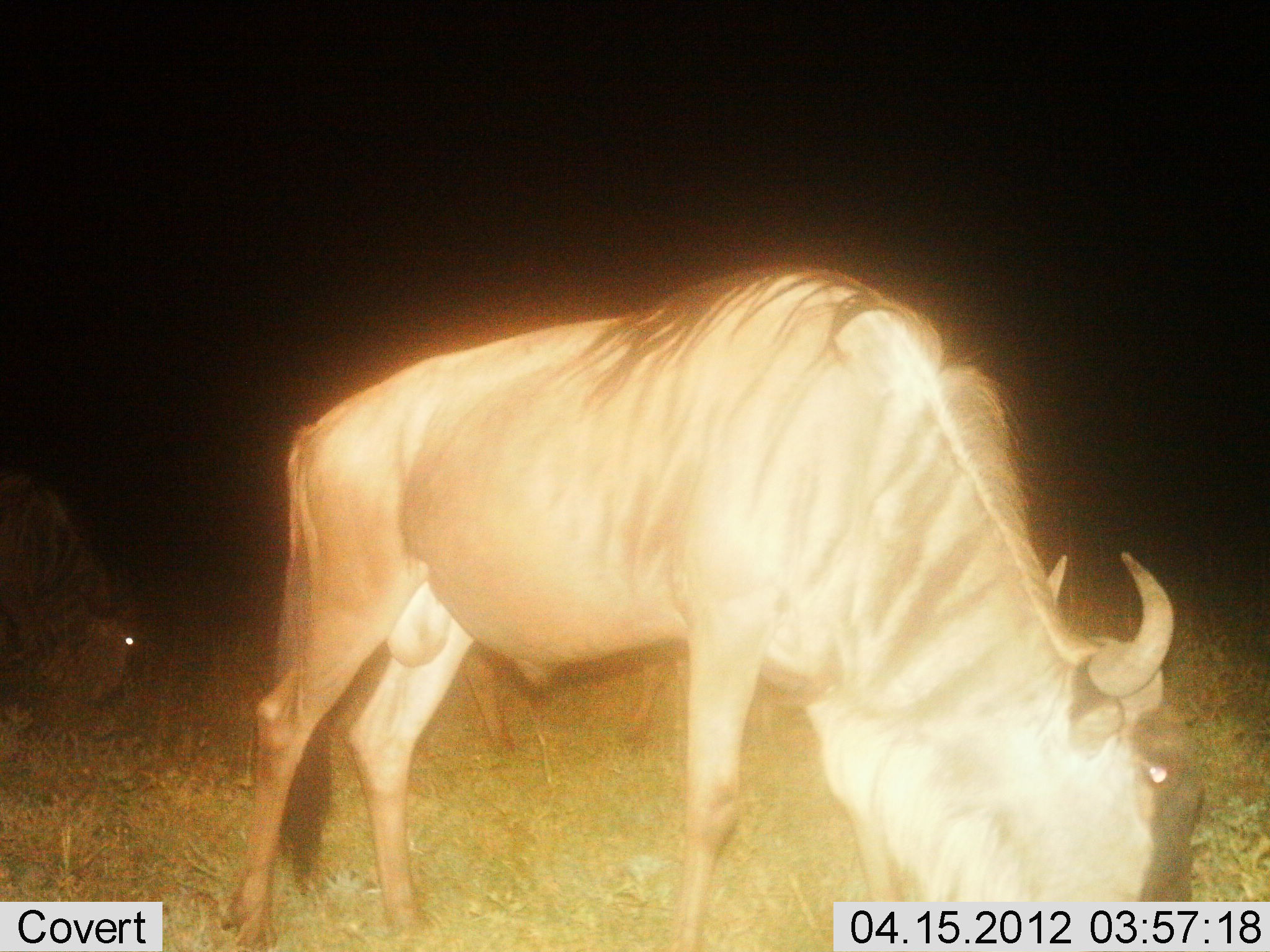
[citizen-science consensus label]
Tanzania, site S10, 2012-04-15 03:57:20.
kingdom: Animalia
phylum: Chordata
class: Mammalia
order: Artiodactyla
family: Bovidae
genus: Connochaetes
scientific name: Connochaetes taurinus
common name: blue wildebeest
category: wildebeest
Wildebeest (blue wildebeest) (Connochaetes taurinus), count 2. Behavior (volunteer vote fractions): standing 44%, resting 0%, moving 0%, interacting 0%. Young present (vote fraction): 0%. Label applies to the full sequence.